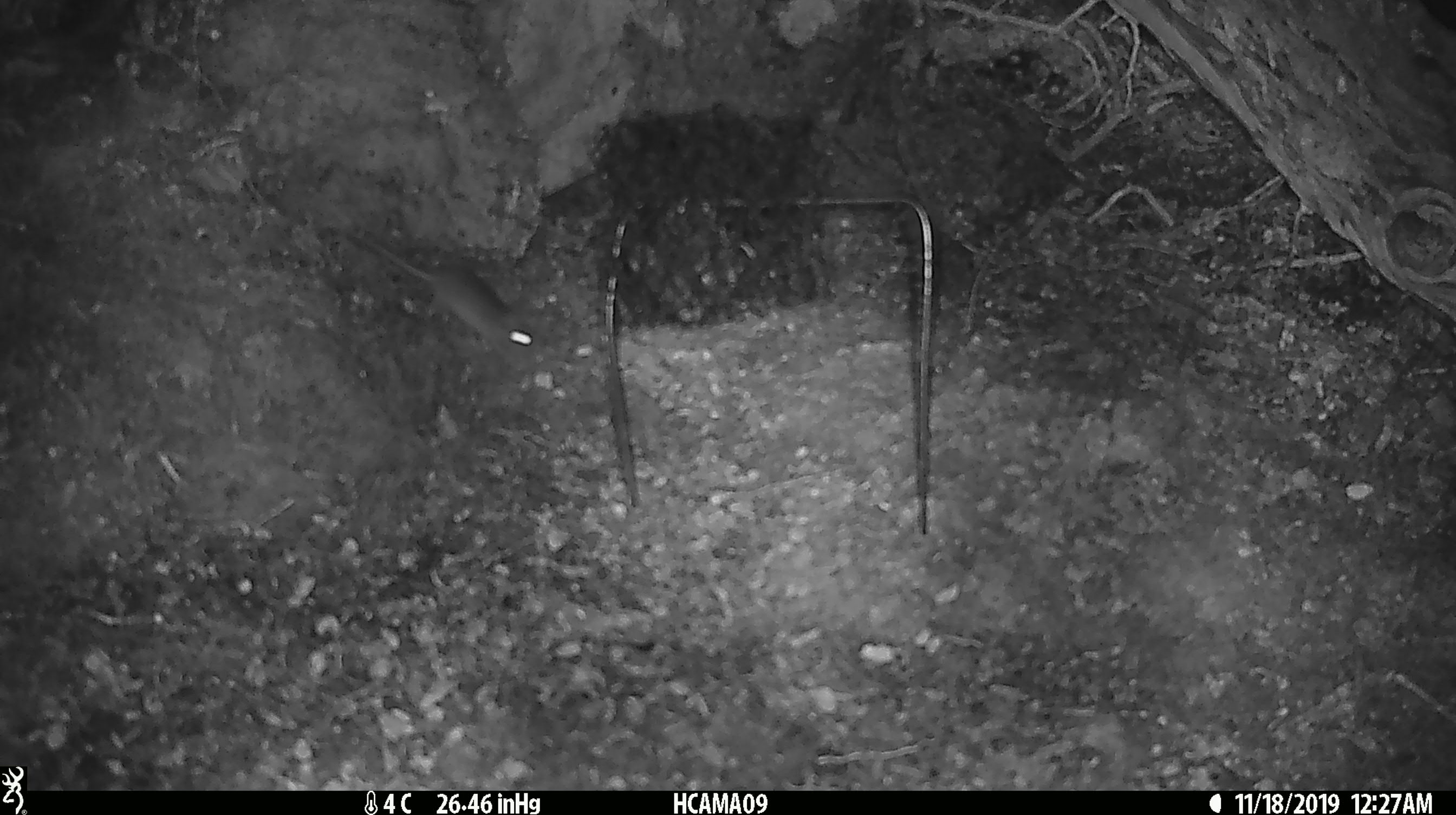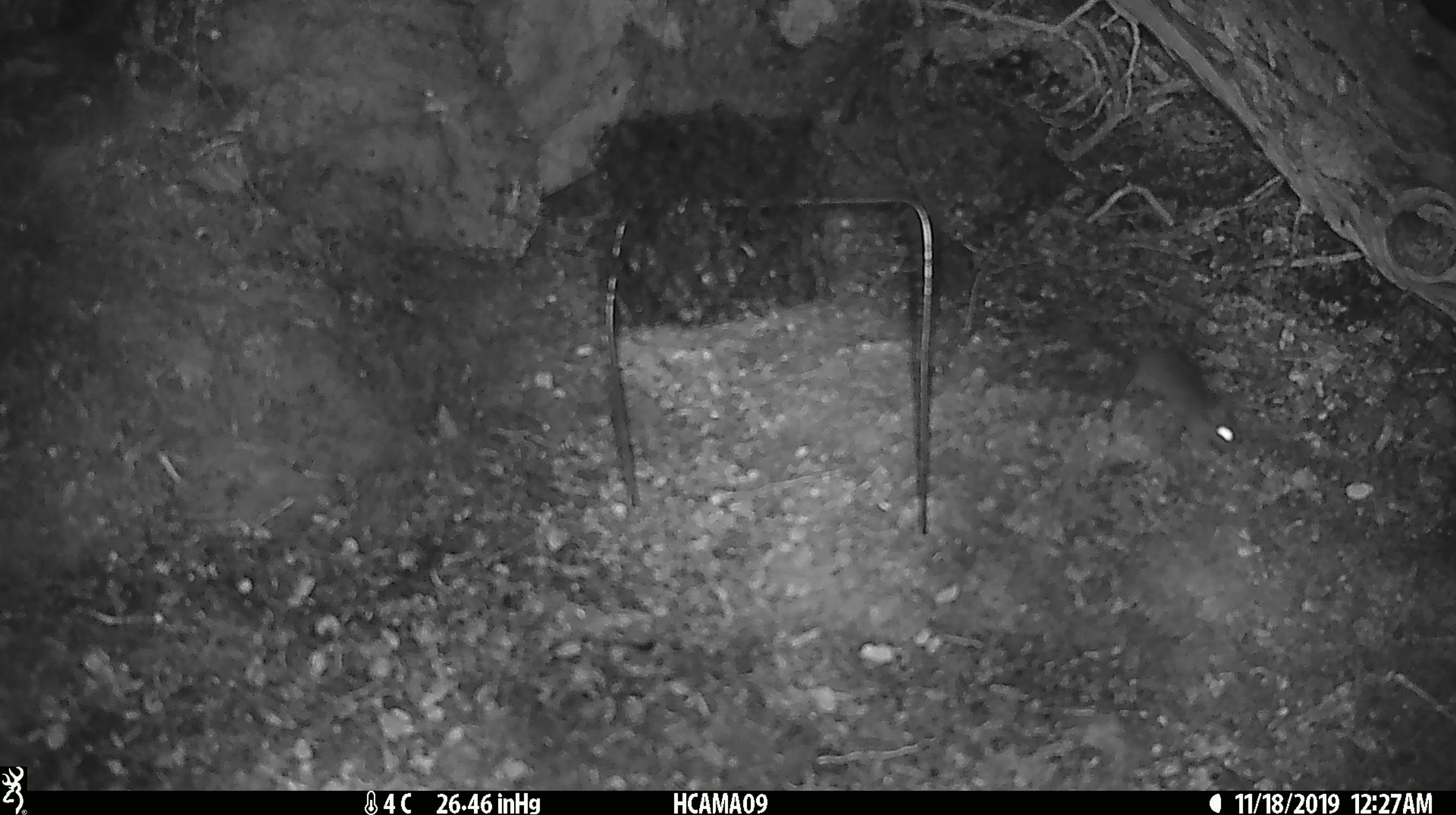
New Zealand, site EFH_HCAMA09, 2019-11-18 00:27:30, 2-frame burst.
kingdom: Animalia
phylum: Chordata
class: Mammalia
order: Rodentia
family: Muridae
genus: Mus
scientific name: Mus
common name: mouse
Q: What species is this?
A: Mouse (Mus).